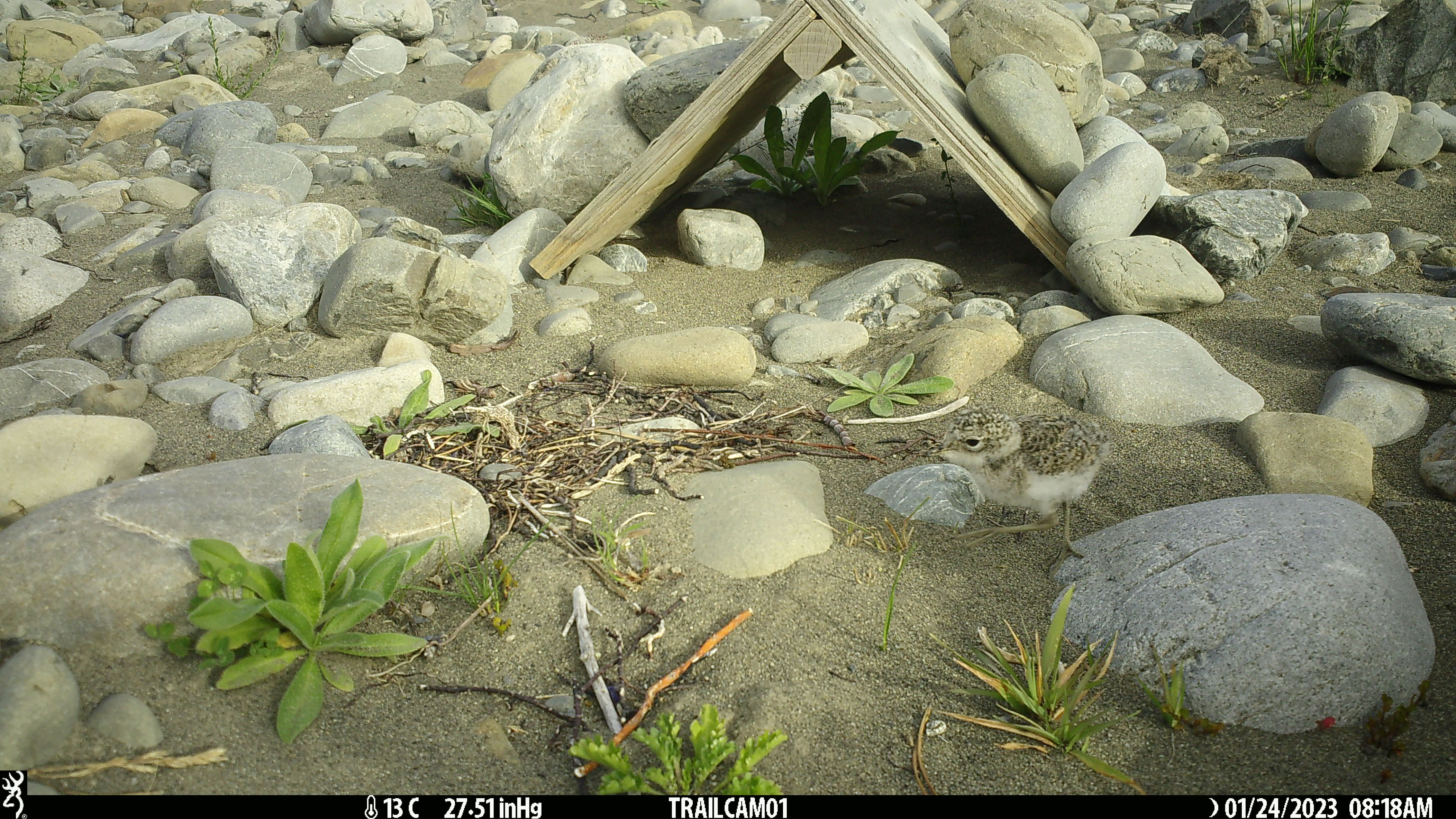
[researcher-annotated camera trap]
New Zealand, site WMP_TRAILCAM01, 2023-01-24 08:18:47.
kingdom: Animalia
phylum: Chordata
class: Aves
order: Charadriiformes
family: Charadriidae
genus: Charadrius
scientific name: Charadrius bicinctus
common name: double-banded plover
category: banded dotterel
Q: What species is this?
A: Banded dotterel (double-banded plover) (Charadrius bicinctus).